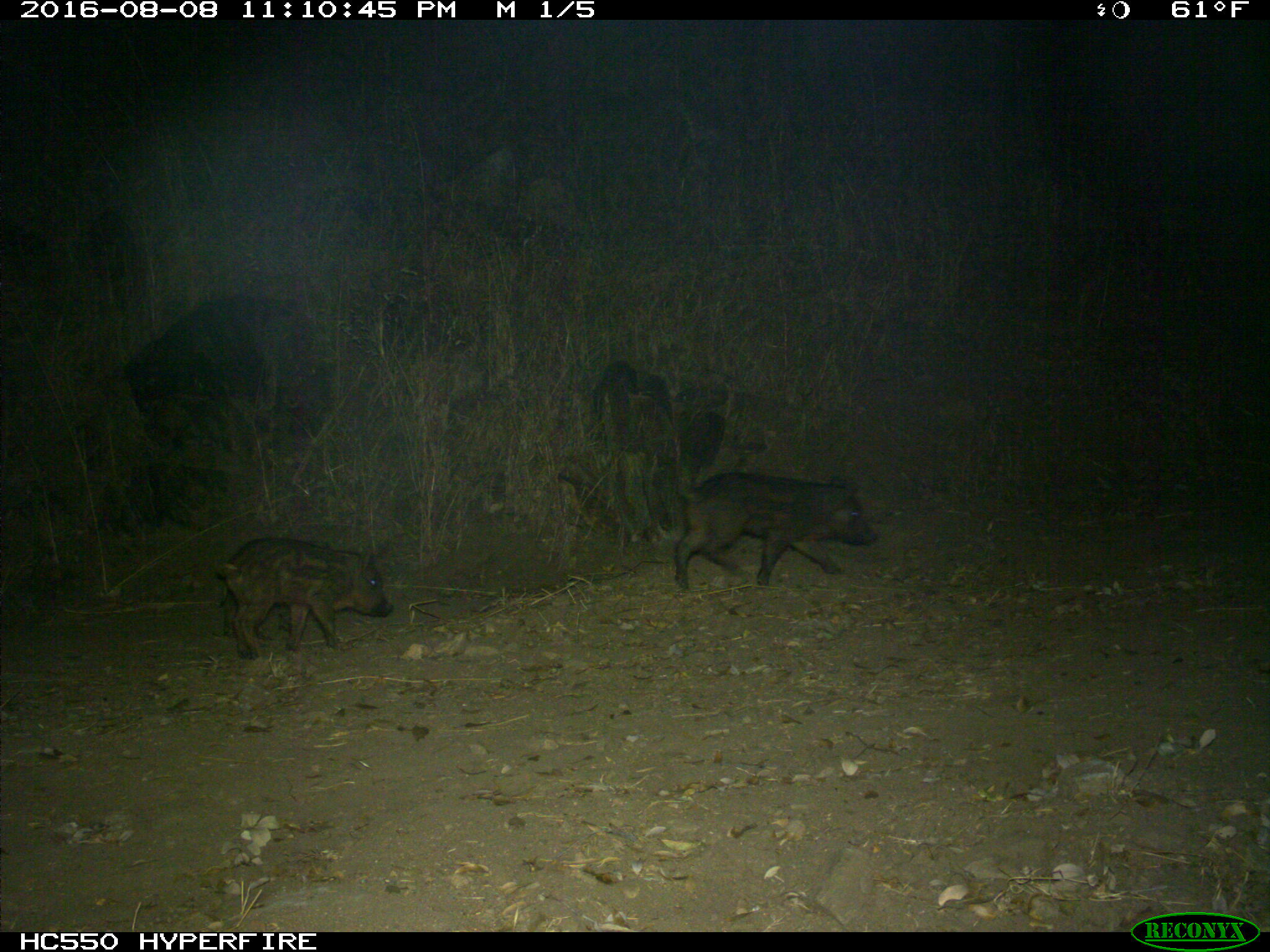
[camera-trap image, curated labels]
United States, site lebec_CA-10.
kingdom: Animalia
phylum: Chordata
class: Mammalia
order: Artiodactyla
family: Suidae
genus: Sus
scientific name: Sus scrofa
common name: wild boar